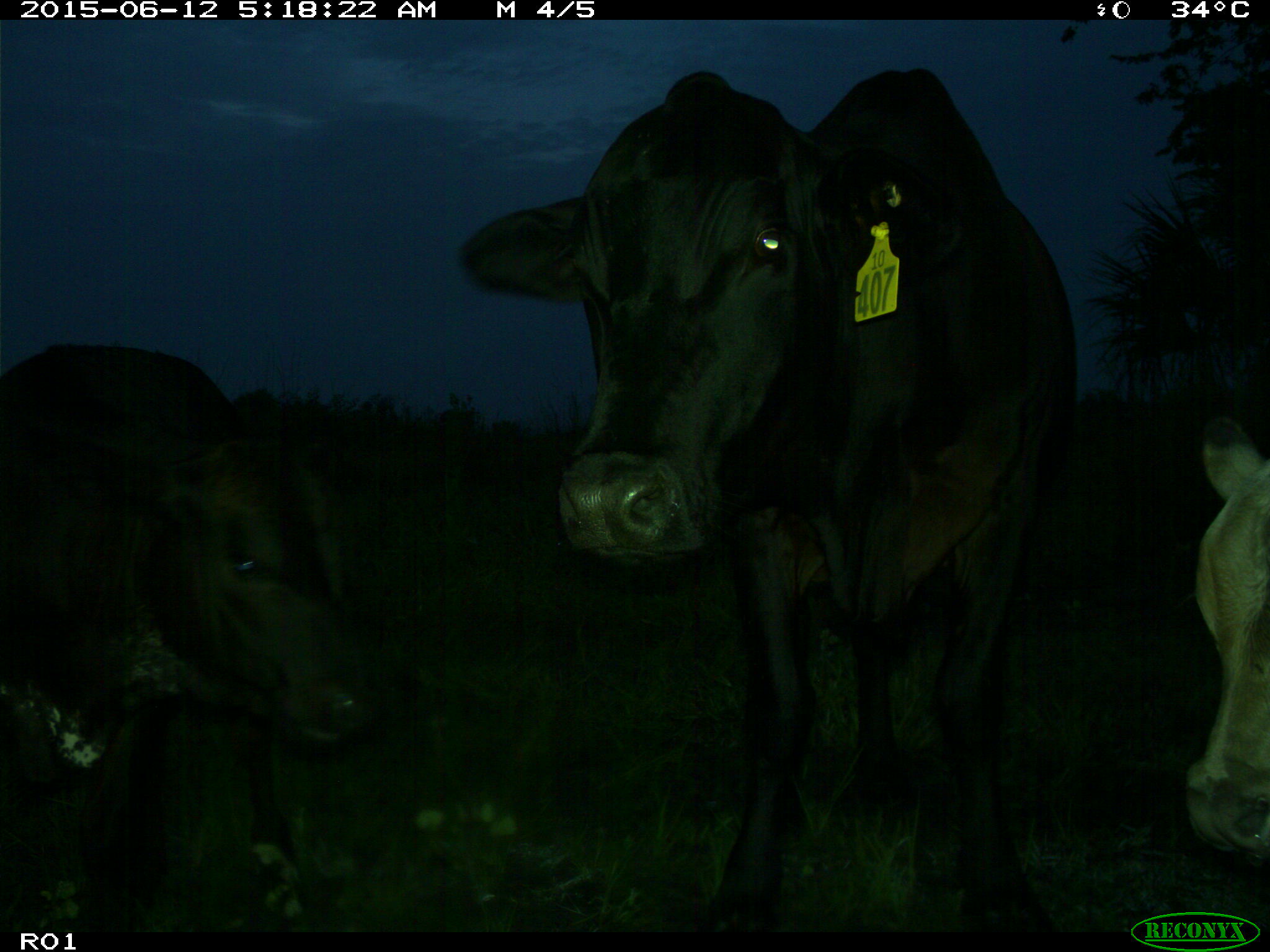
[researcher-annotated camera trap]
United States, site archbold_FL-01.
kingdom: Animalia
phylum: Chordata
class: Mammalia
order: Artiodactyla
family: Bovidae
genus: Bos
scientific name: Bos taurus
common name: domestic cow